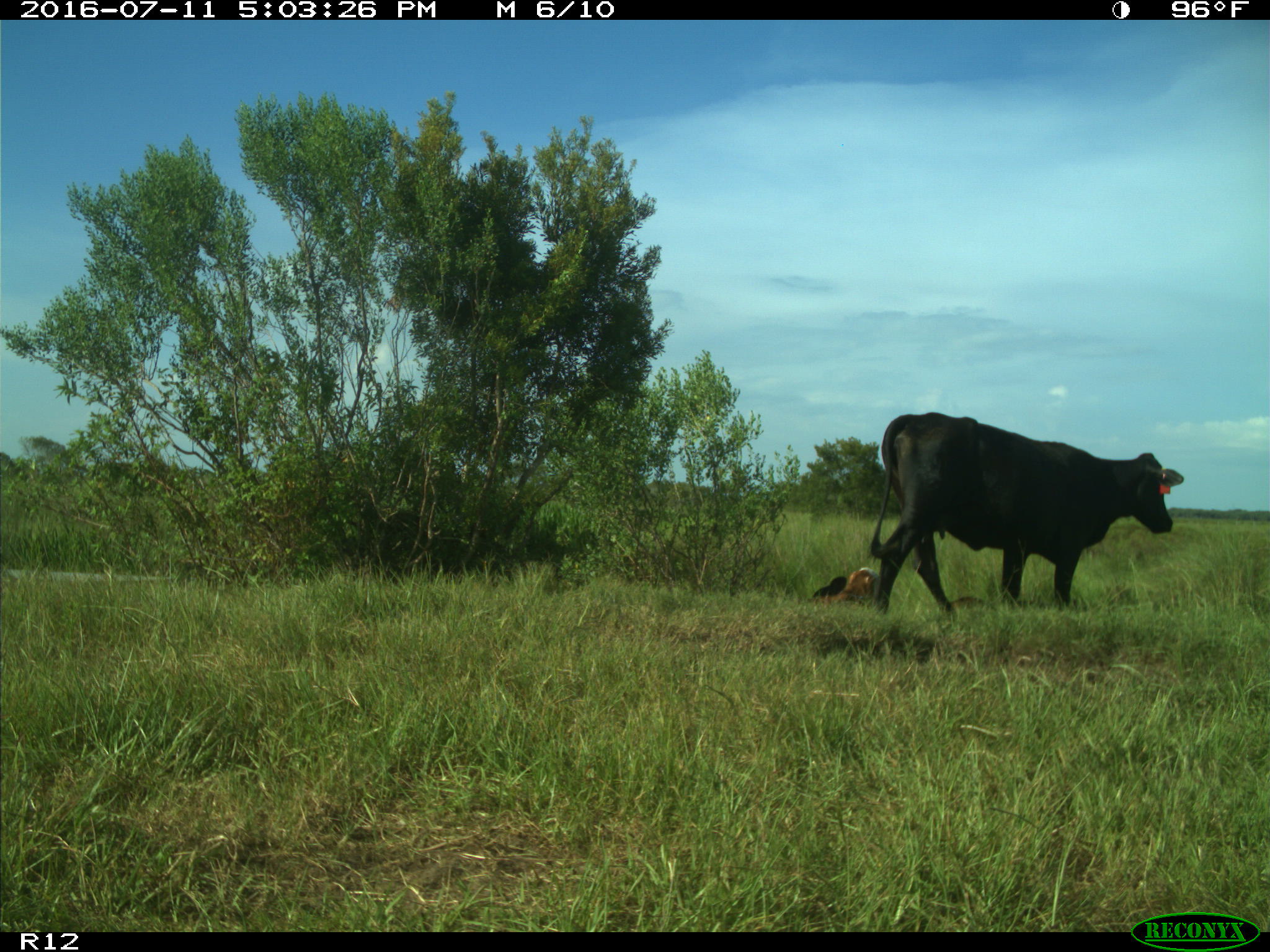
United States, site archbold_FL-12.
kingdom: Animalia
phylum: Chordata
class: Mammalia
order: Artiodactyla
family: Bovidae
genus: Bos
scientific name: Bos taurus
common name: domestic cow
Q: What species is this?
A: Bos taurus (domestic cow).